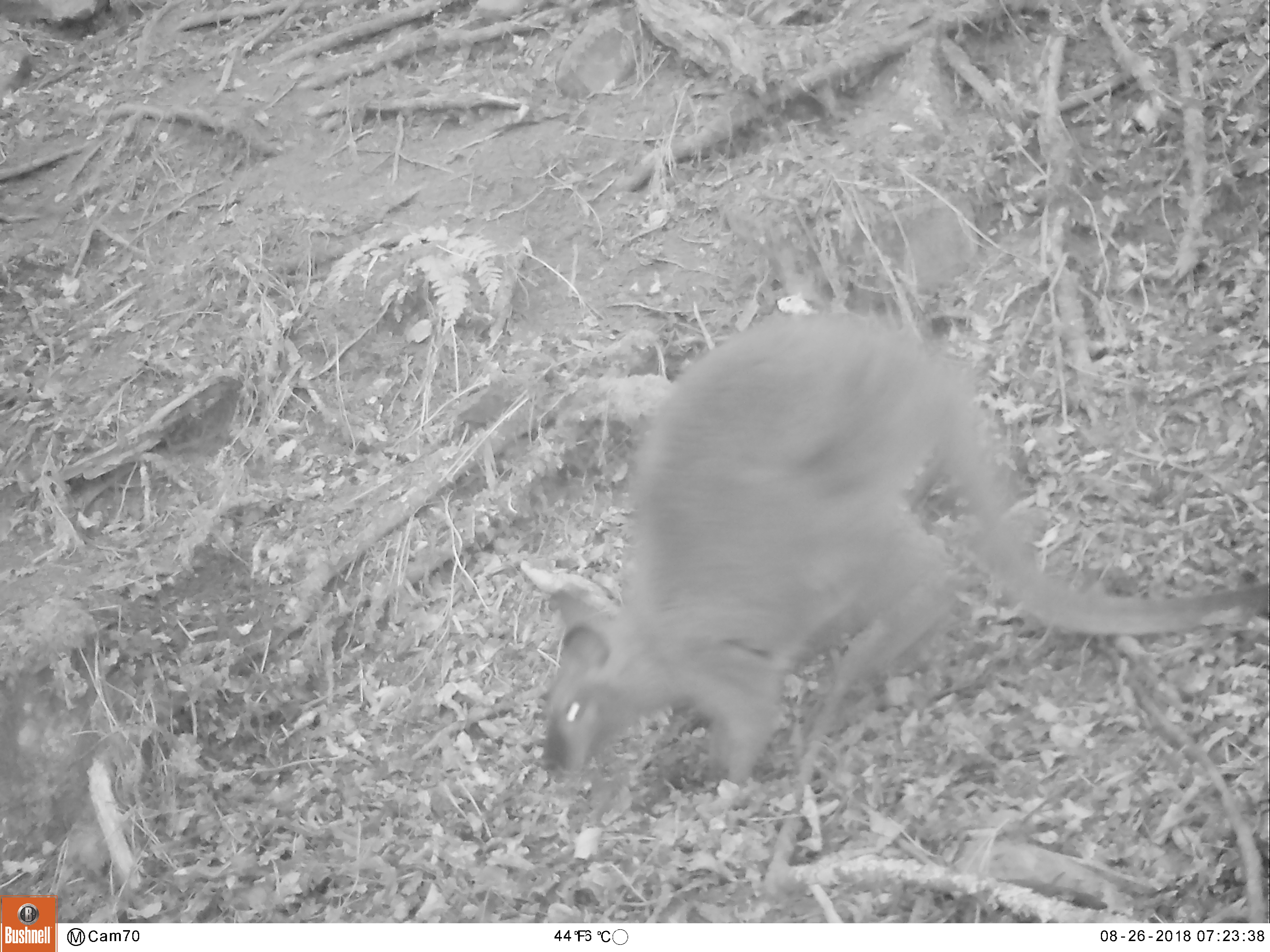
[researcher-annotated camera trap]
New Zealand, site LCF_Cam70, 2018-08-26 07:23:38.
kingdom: Animalia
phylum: Chordata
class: Mammalia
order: Diprotodontia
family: Macropodidae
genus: Notamacropus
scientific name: Notamacropus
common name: wallaby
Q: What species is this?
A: Wallaby (Notamacropus).